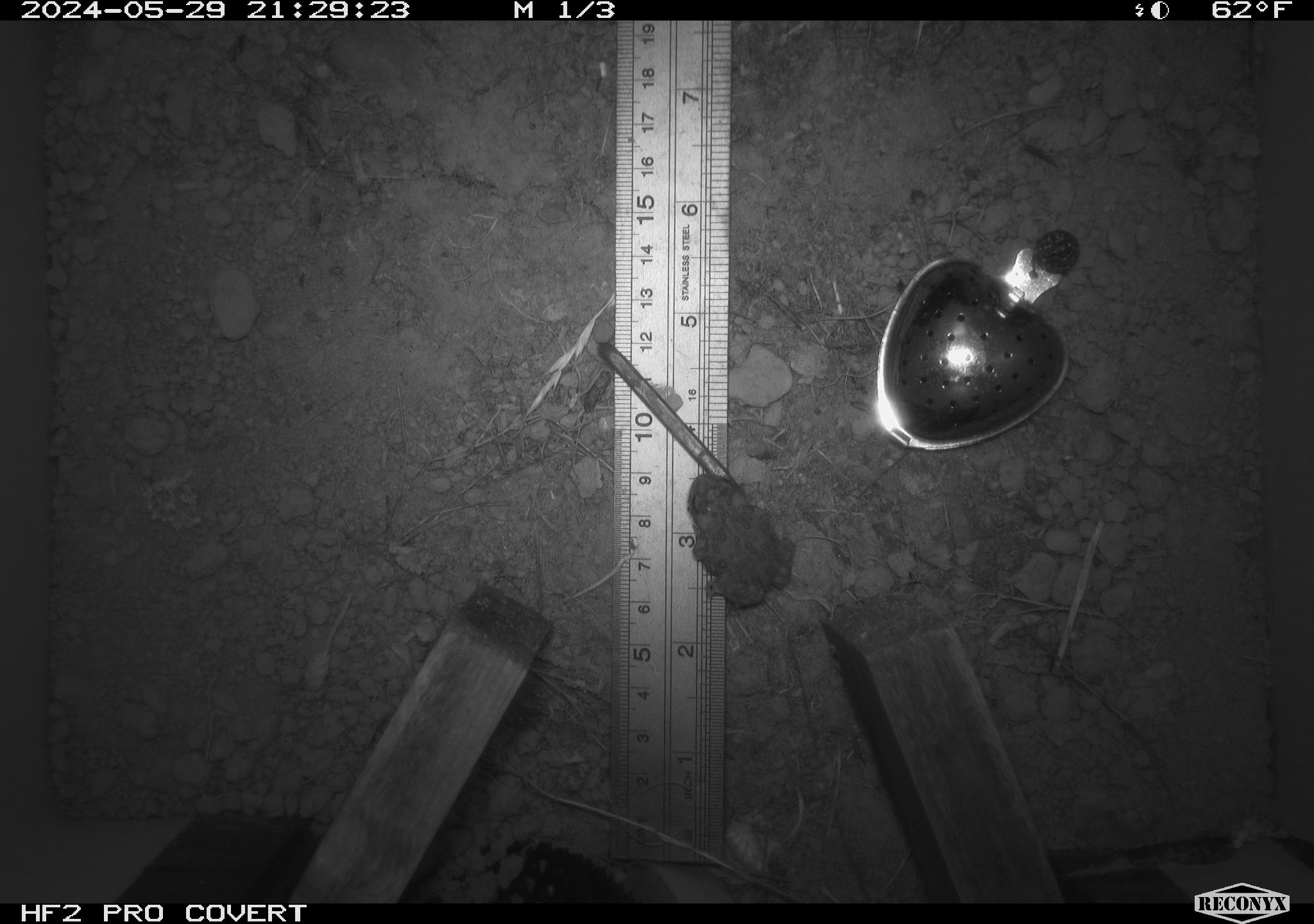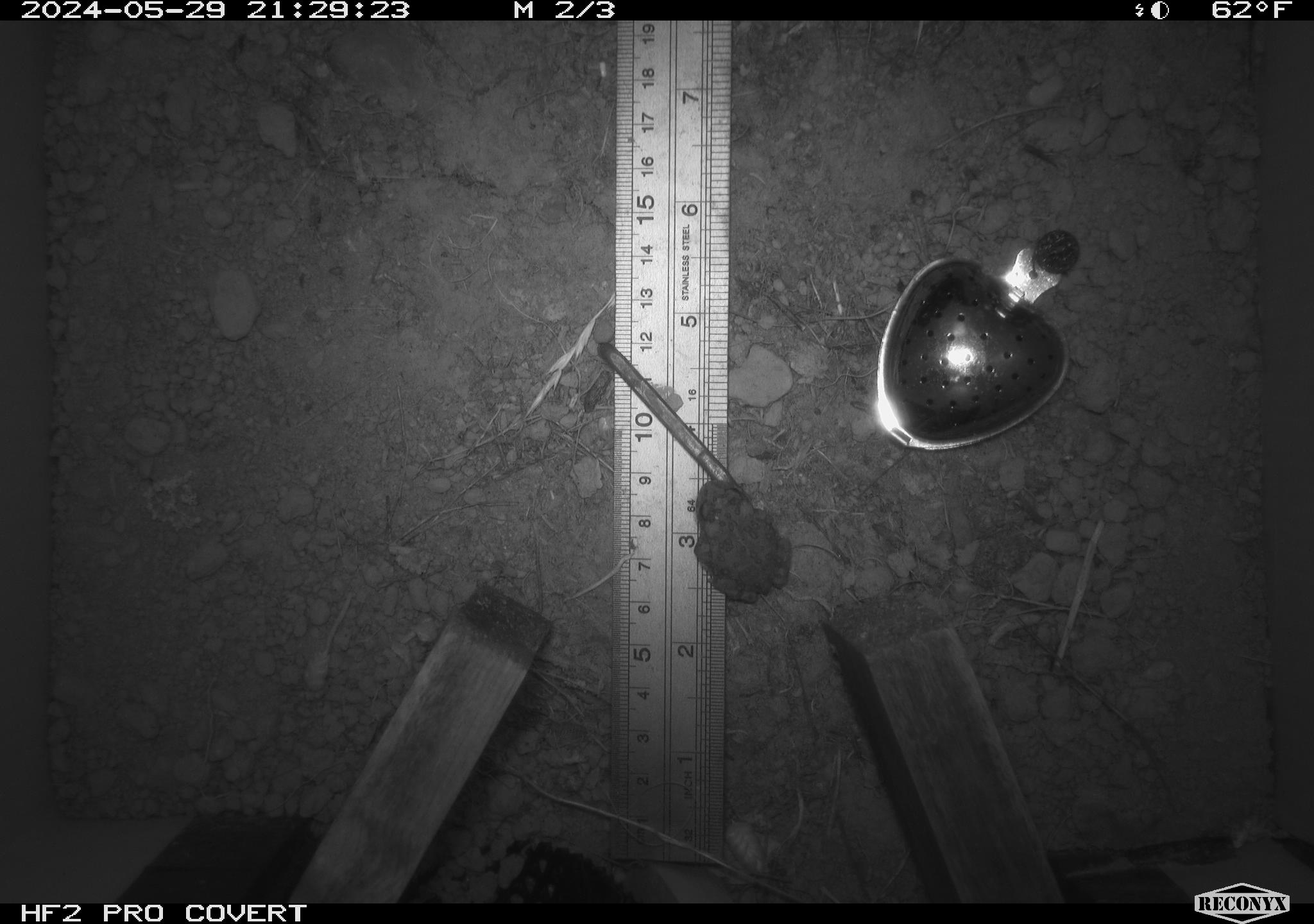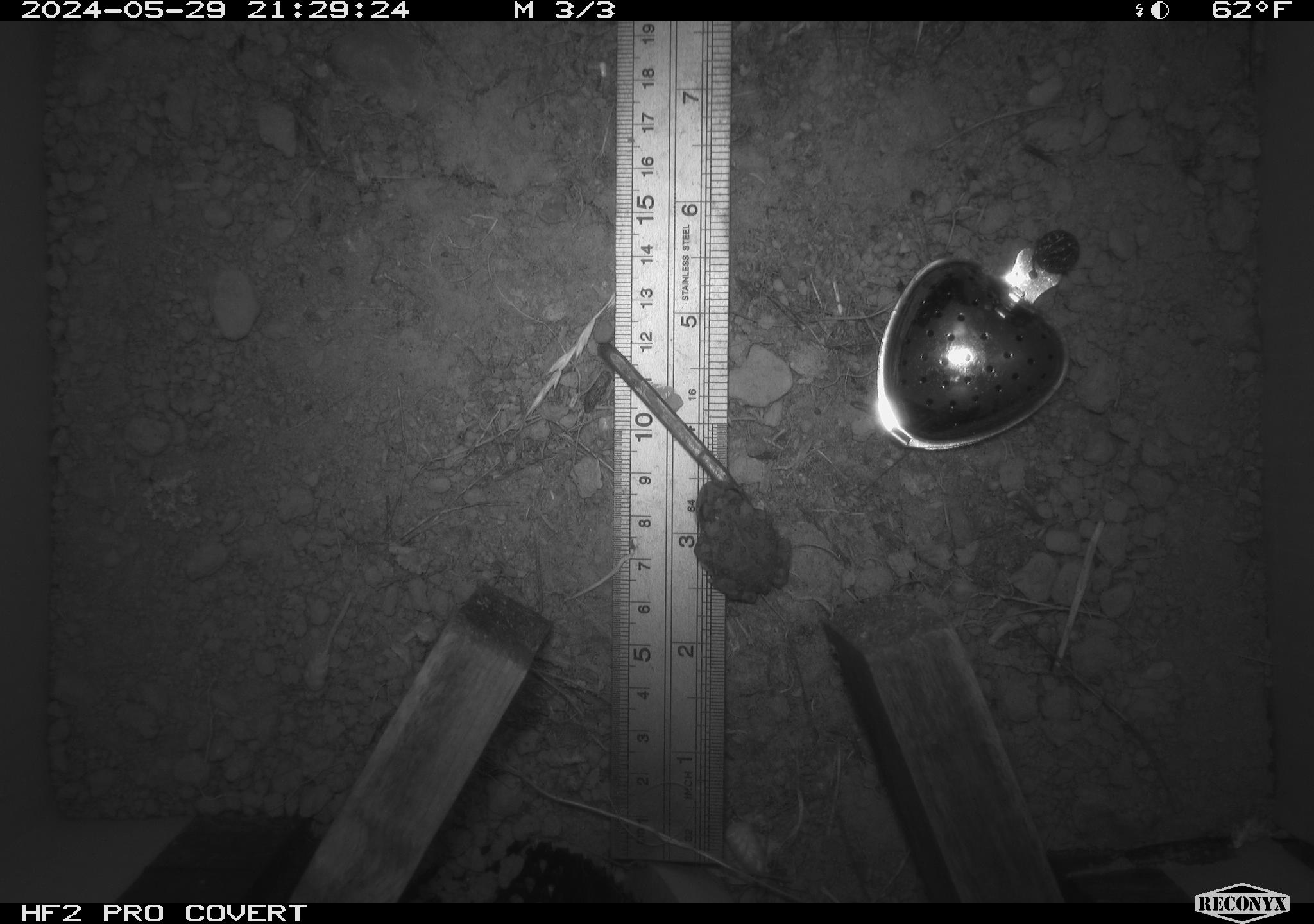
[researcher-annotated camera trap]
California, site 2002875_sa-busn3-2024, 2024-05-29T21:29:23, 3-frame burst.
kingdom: Animalia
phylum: Chordata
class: Amphibia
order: Anura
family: Bufonidae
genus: Anaxyrus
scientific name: Anaxyrus boreas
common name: western toad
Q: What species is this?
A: Western toad (Anaxyrus boreas).